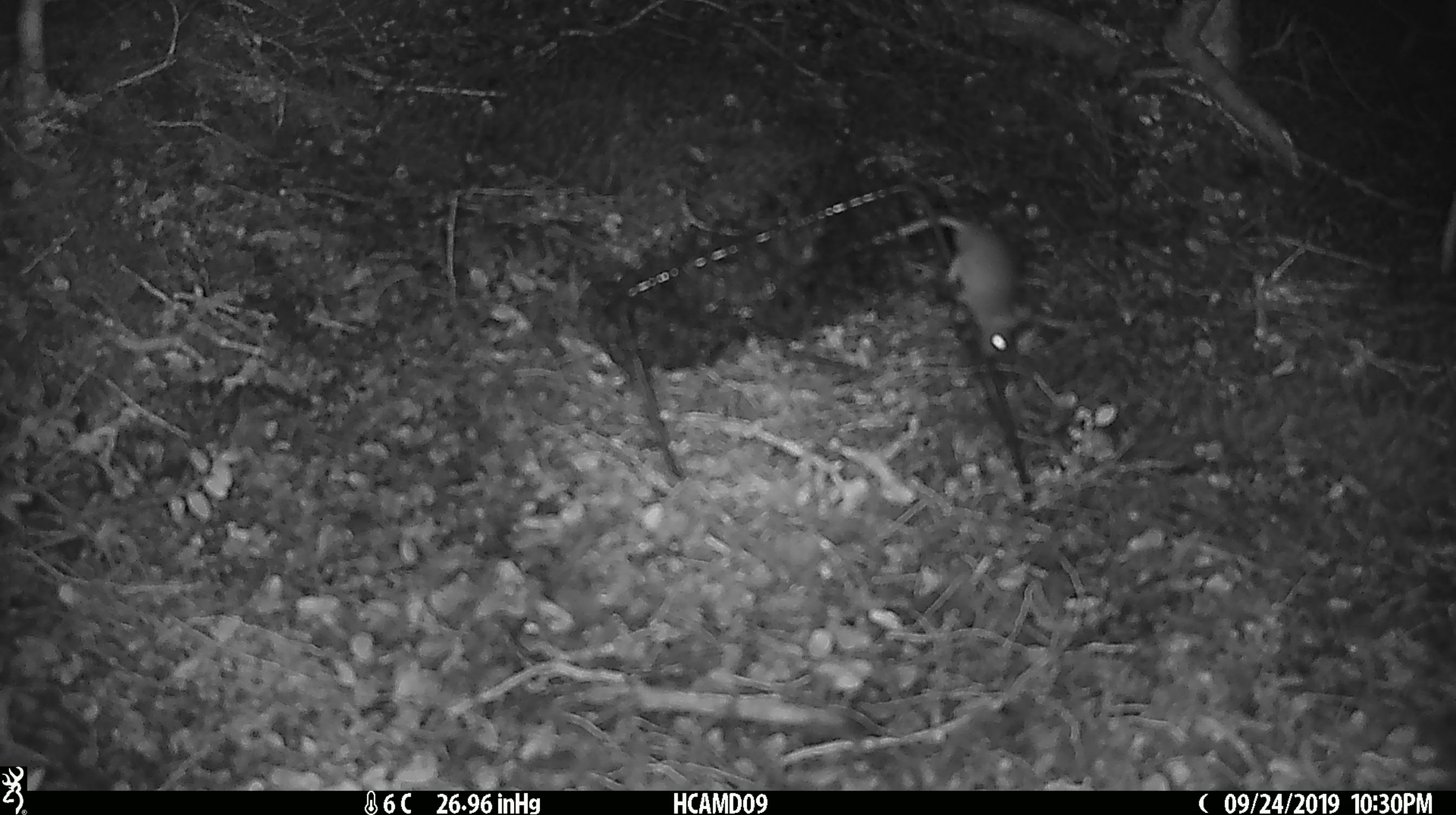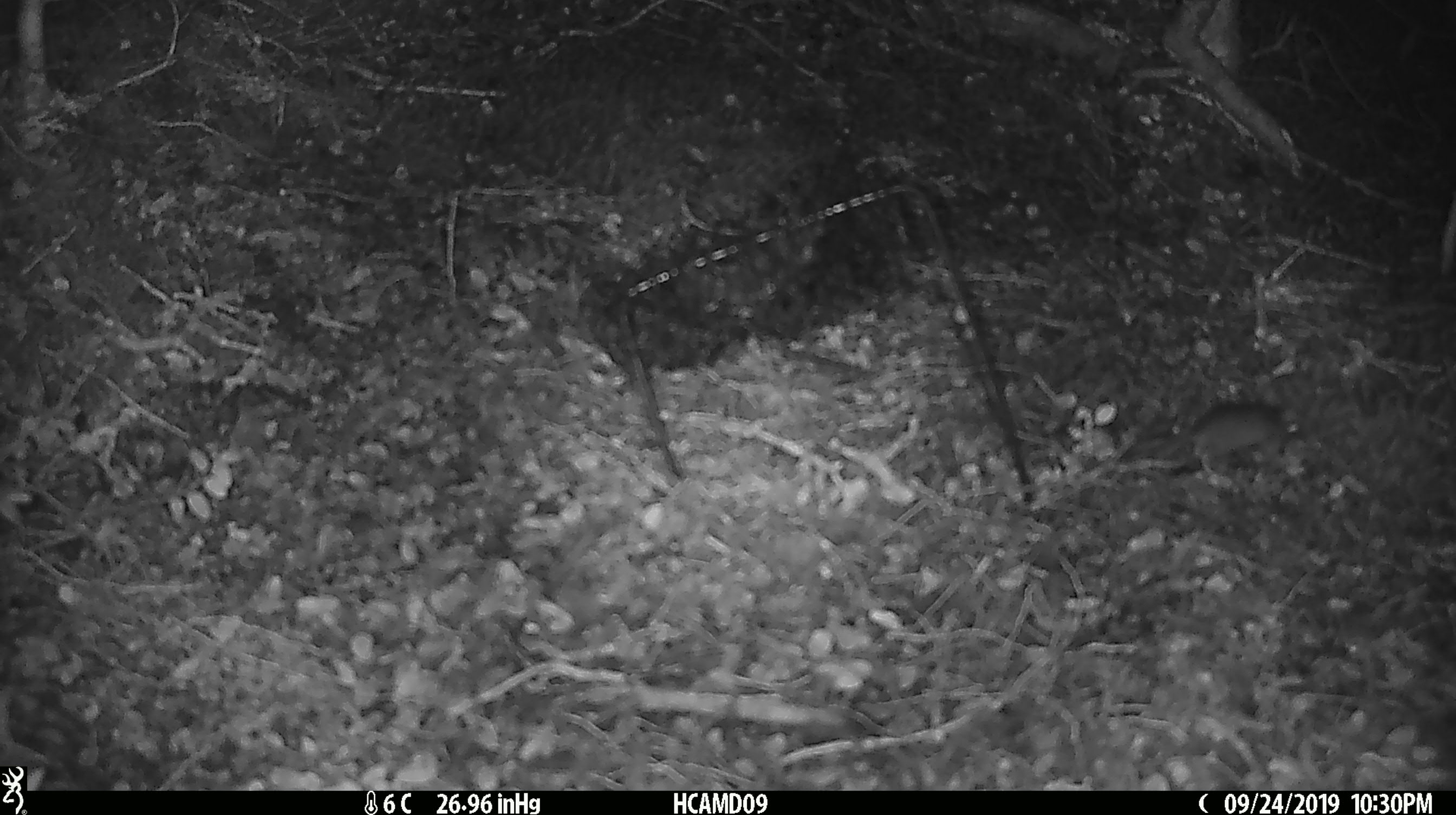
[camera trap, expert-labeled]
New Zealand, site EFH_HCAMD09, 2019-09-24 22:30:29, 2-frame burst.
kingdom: Animalia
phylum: Chordata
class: Mammalia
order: Rodentia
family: Muridae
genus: Mus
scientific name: Mus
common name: mouse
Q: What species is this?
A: Mouse (Mus).